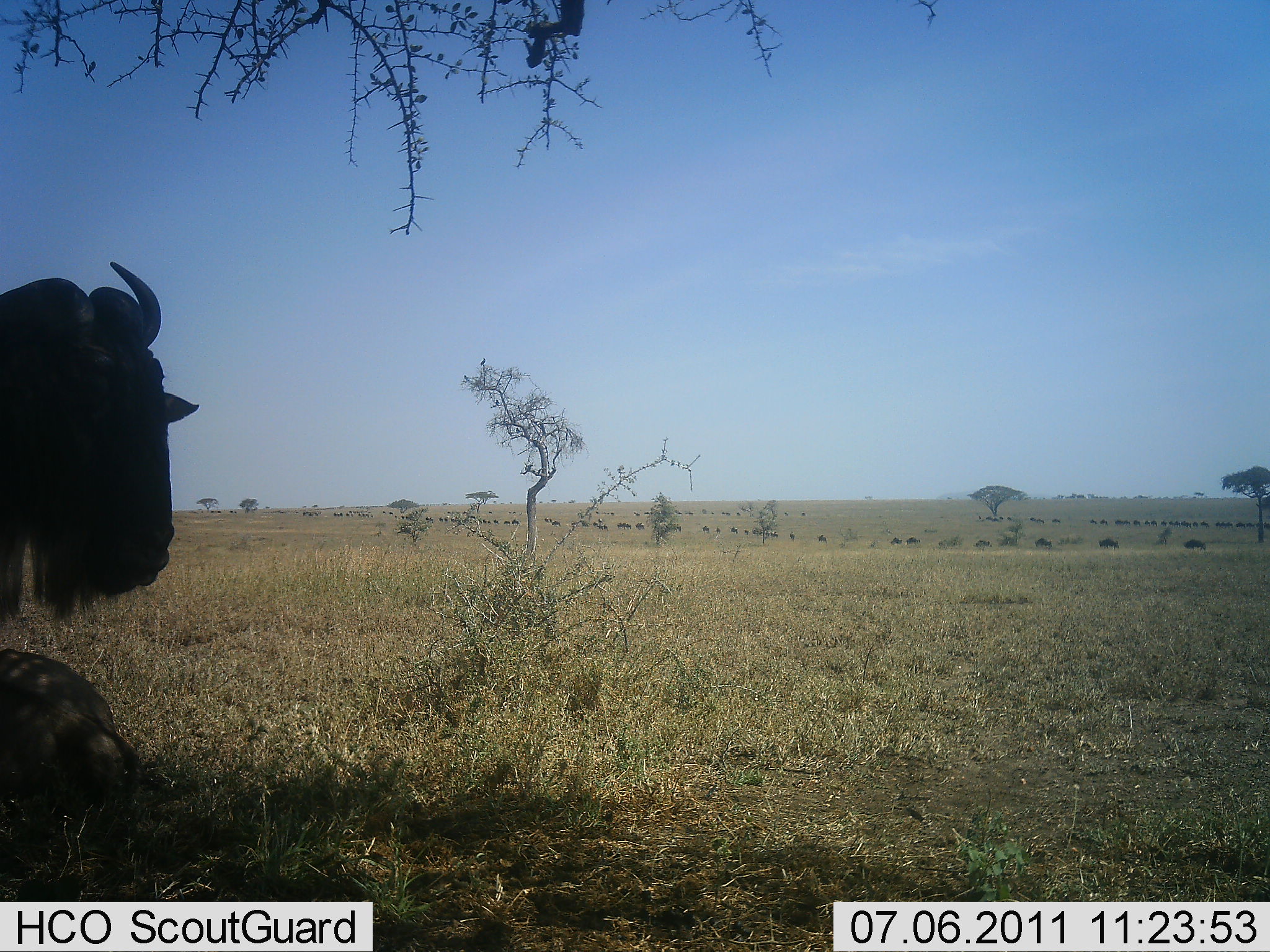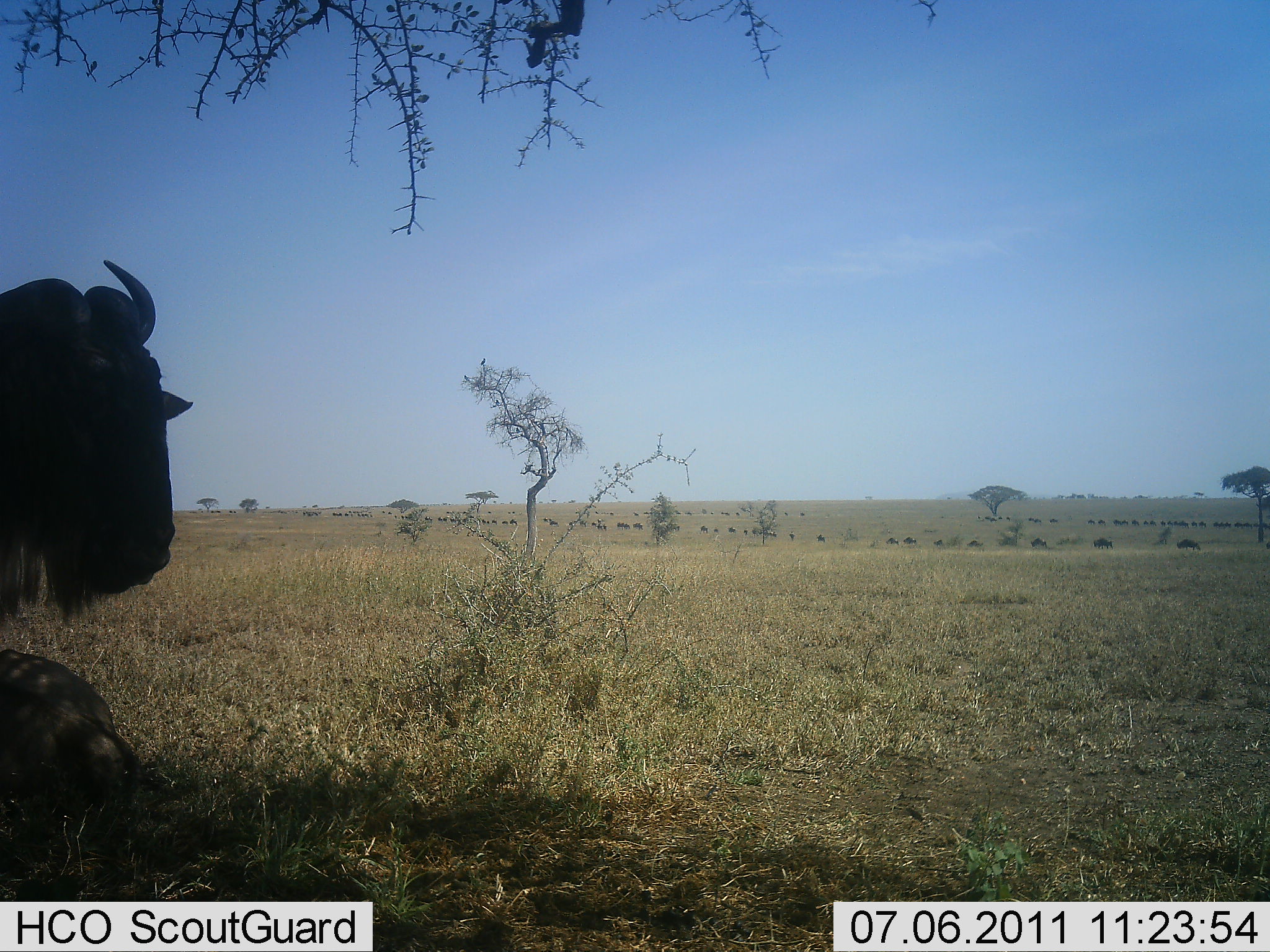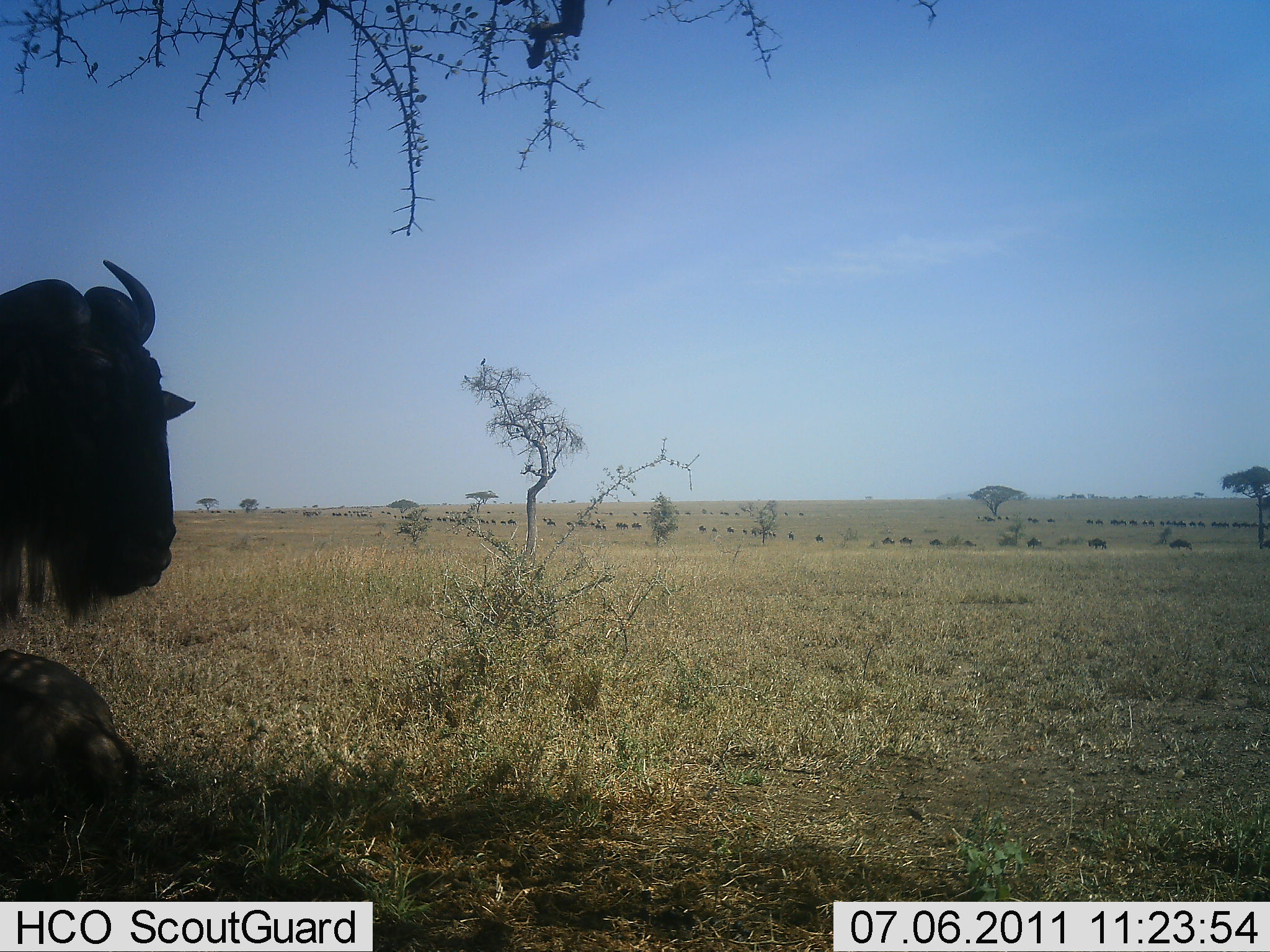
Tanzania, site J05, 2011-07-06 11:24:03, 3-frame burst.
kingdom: Animalia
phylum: Chordata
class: Mammalia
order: Artiodactyla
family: Bovidae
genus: Connochaetes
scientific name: Connochaetes taurinus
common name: blue wildebeest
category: wildebeest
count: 51+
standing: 70%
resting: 40%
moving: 70%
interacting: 0%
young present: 0%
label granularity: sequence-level